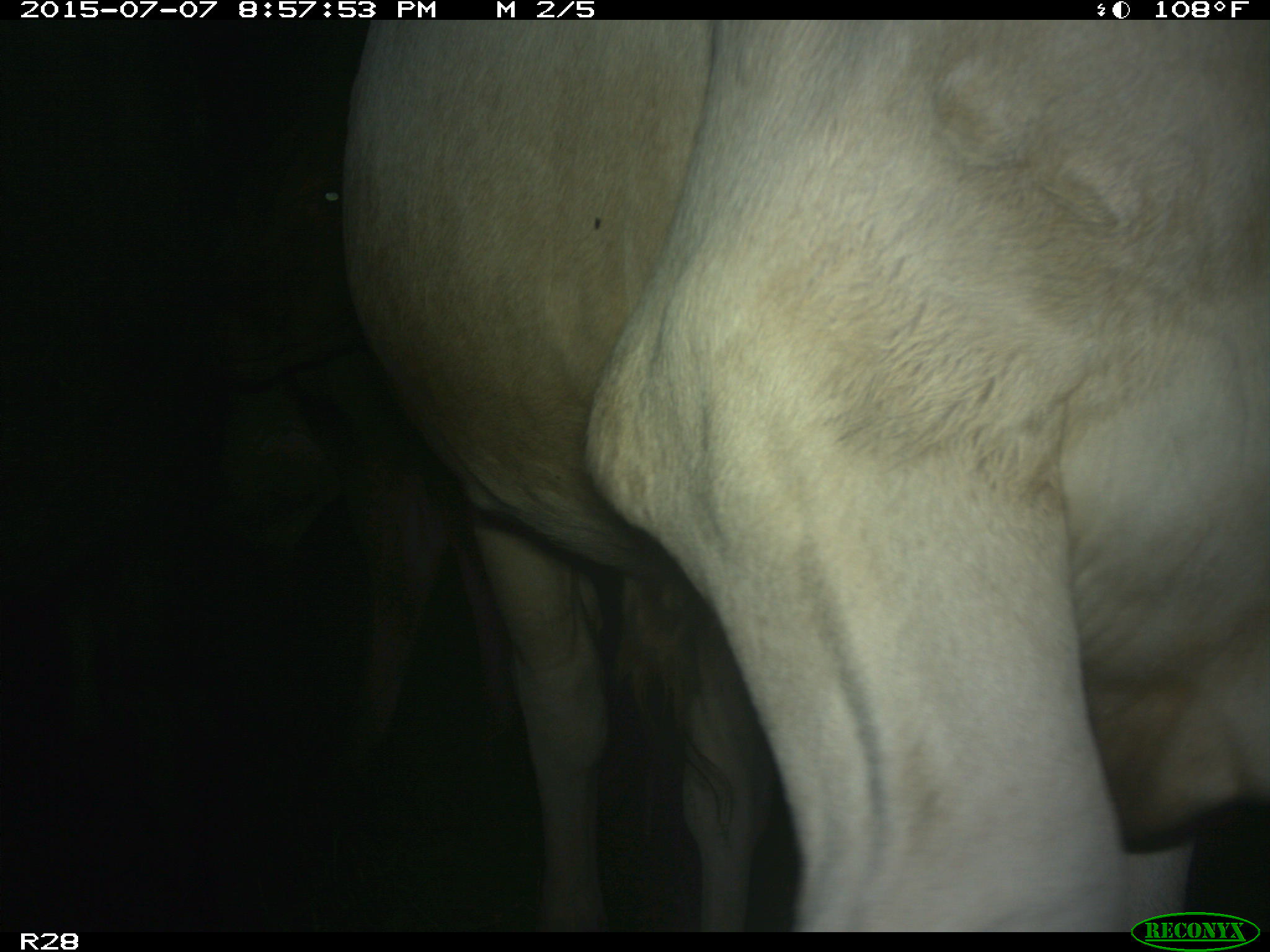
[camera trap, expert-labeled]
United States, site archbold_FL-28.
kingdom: Animalia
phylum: Chordata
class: Mammalia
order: Artiodactyla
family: Bovidae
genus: Bos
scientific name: Bos taurus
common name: domestic cow